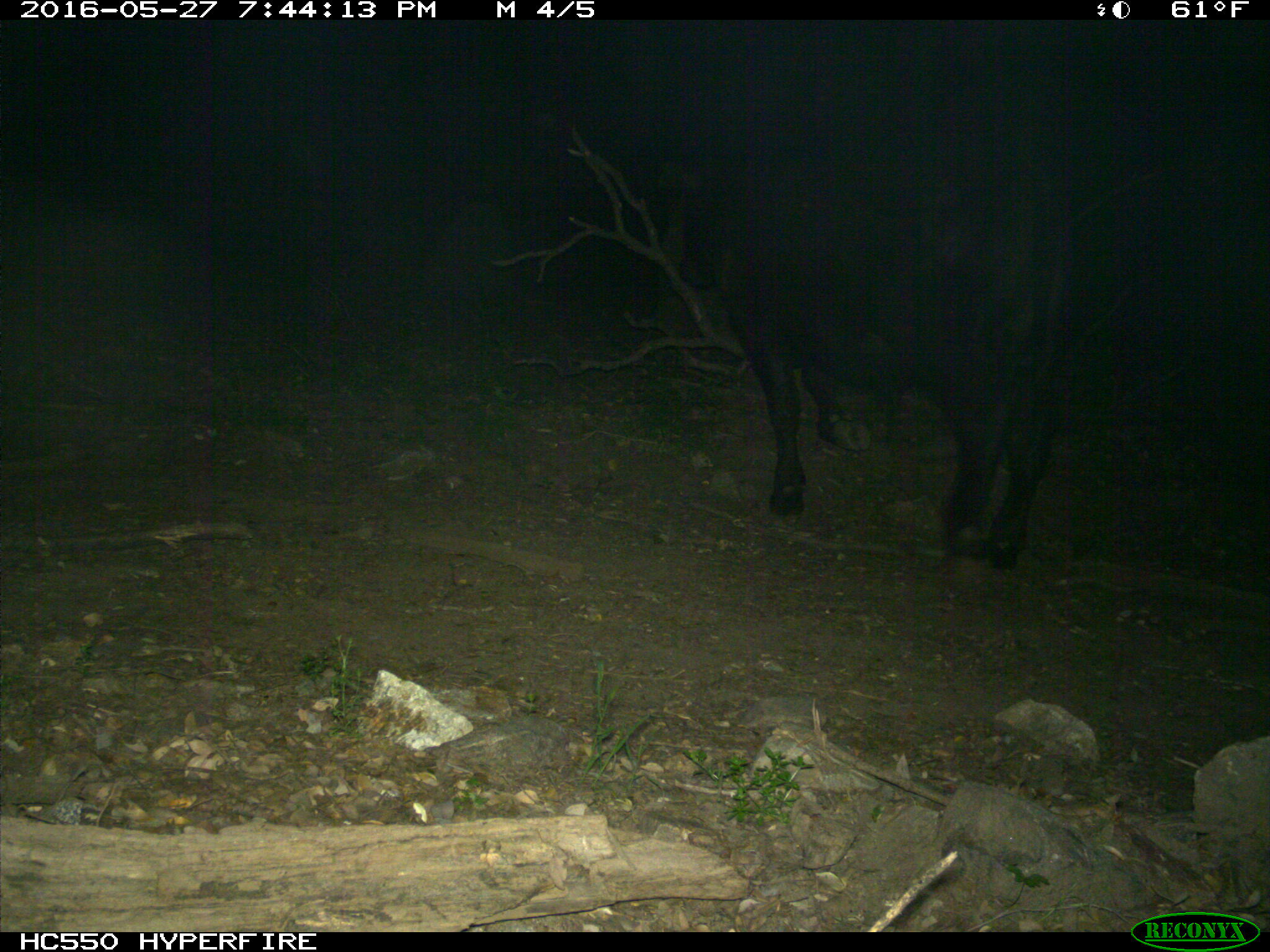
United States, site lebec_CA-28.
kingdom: Animalia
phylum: Chordata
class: Mammalia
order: Artiodactyla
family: Bovidae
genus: Bos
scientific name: Bos taurus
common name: domestic cow